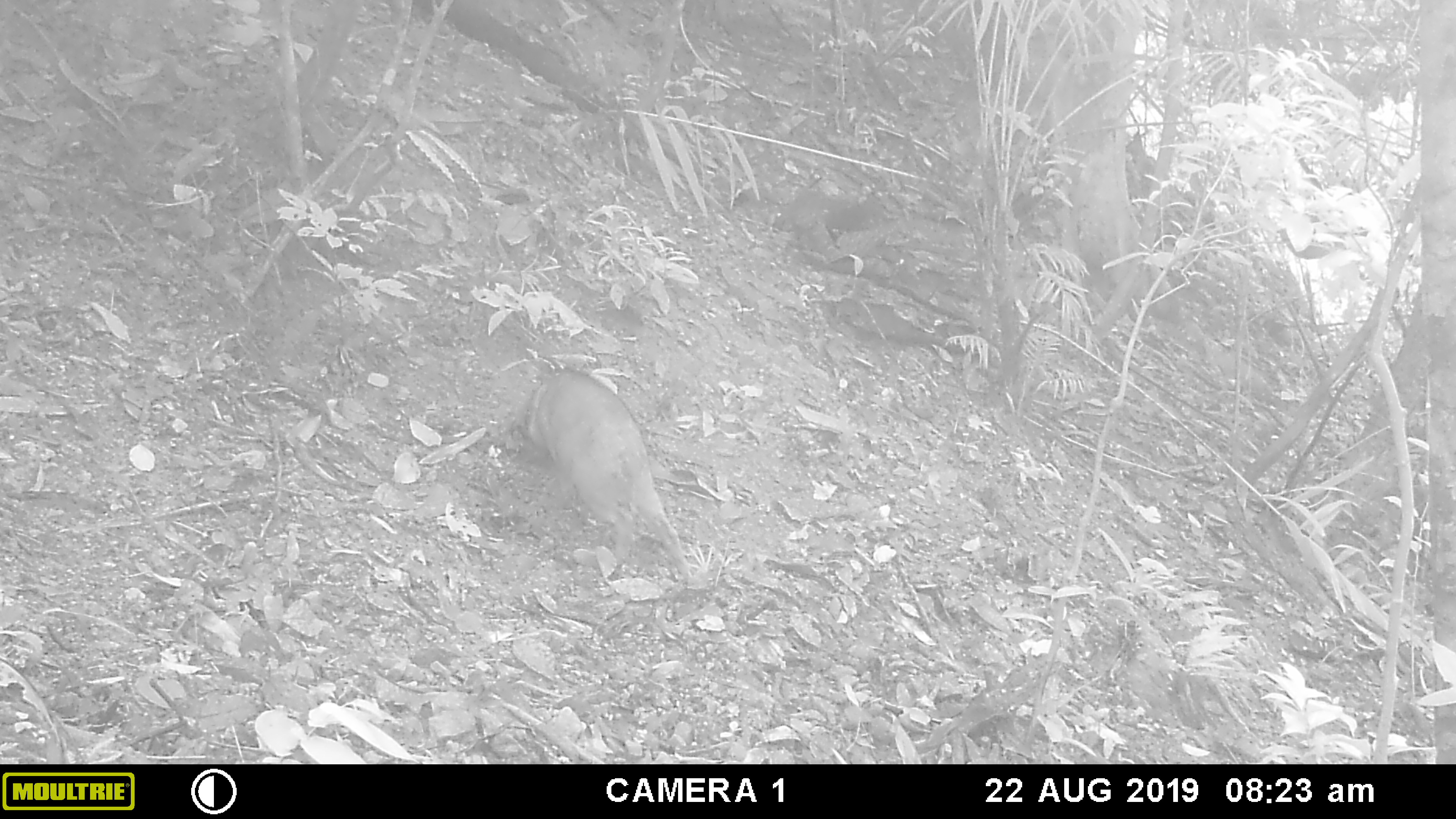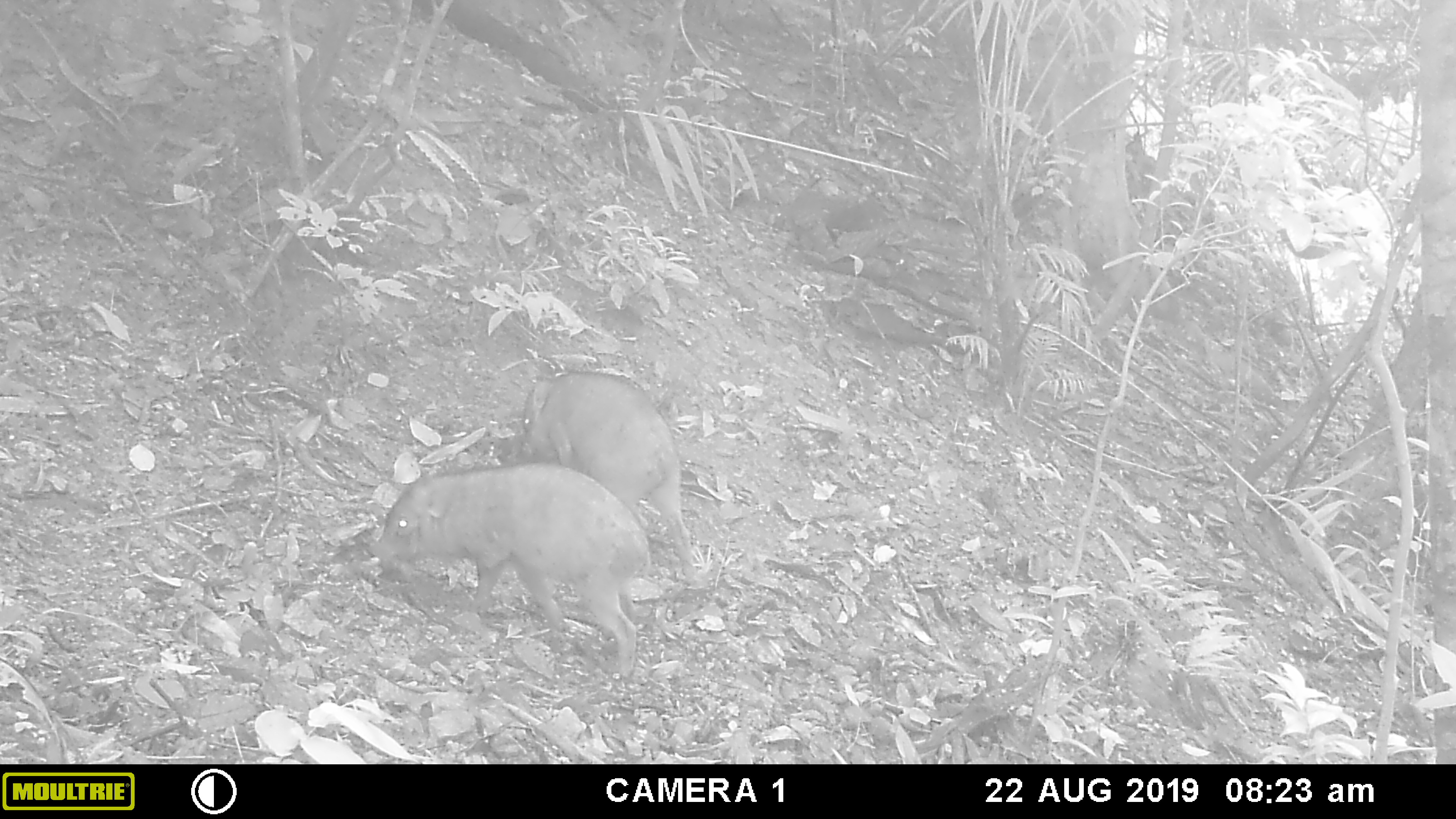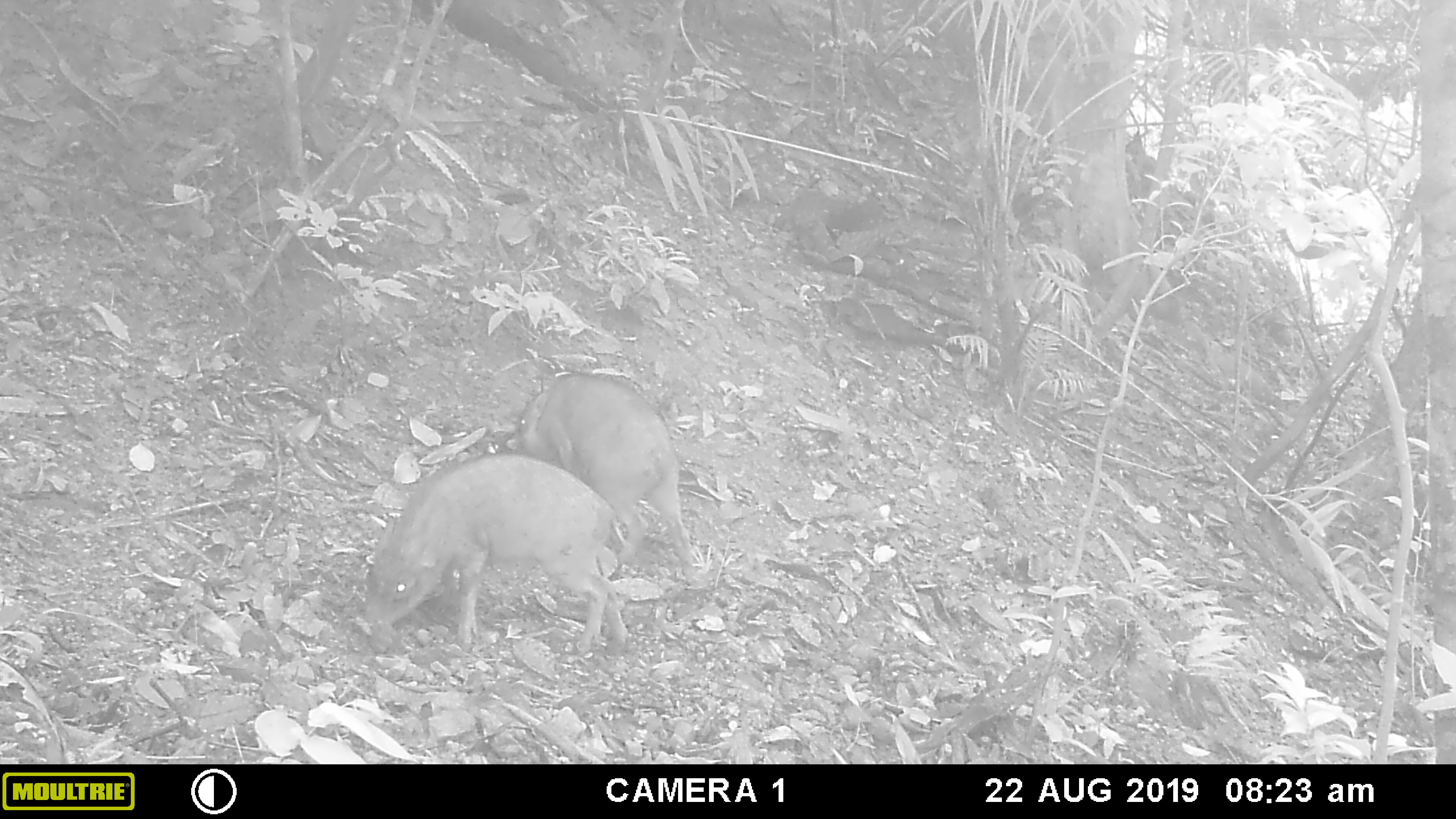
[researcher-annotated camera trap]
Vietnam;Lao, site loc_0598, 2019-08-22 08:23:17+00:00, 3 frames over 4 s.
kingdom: Animalia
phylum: Chordata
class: Mammalia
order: Artiodactyla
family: Suidae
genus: Sus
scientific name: Sus scrofa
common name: eurasian wild pig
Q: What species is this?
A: Eurasian wild pig (Sus scrofa).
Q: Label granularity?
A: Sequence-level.